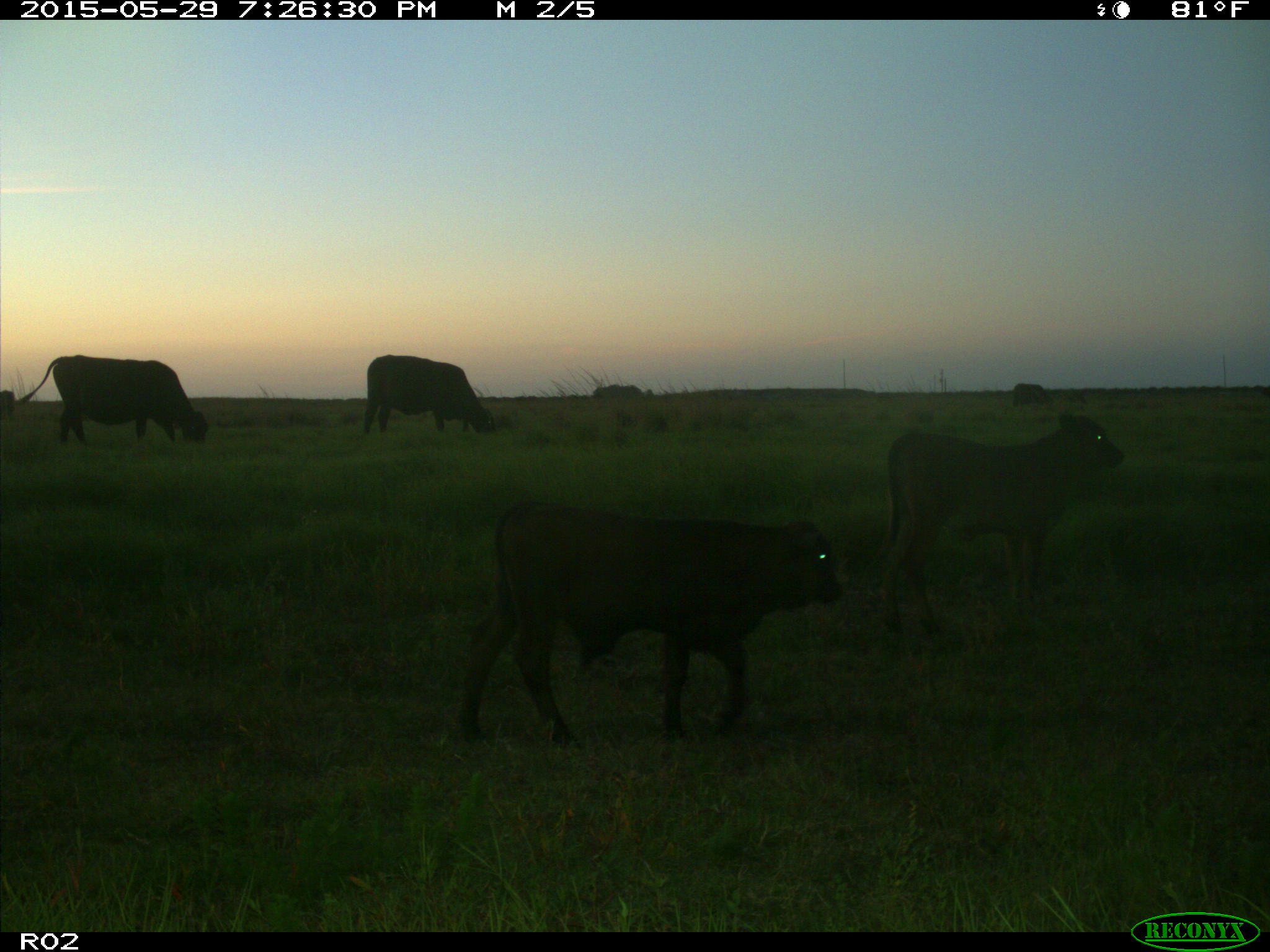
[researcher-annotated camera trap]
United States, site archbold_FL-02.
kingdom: Animalia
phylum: Chordata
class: Mammalia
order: Artiodactyla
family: Bovidae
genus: Bos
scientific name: Bos taurus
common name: domestic cow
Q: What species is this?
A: Bos taurus (domestic cow).